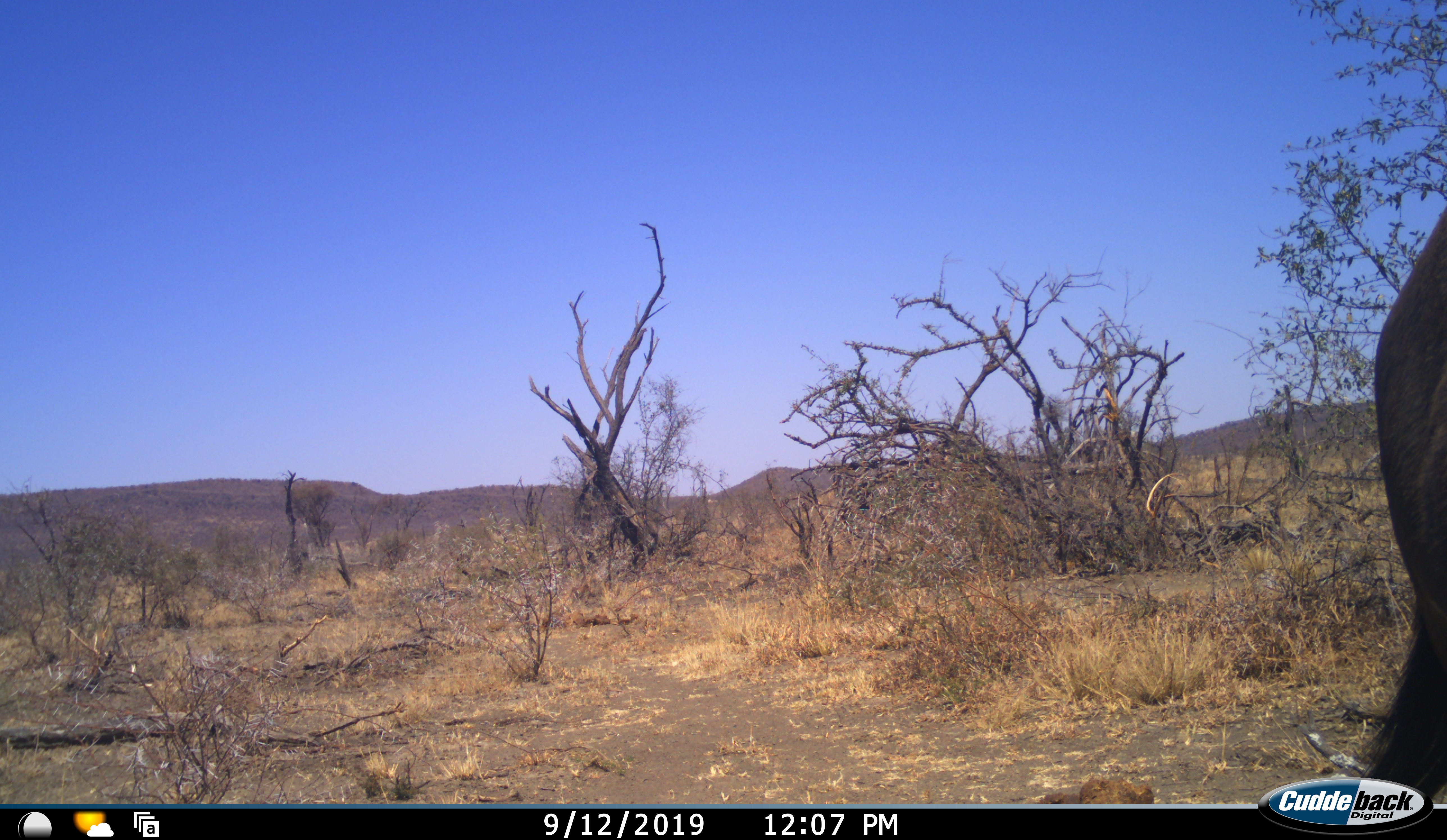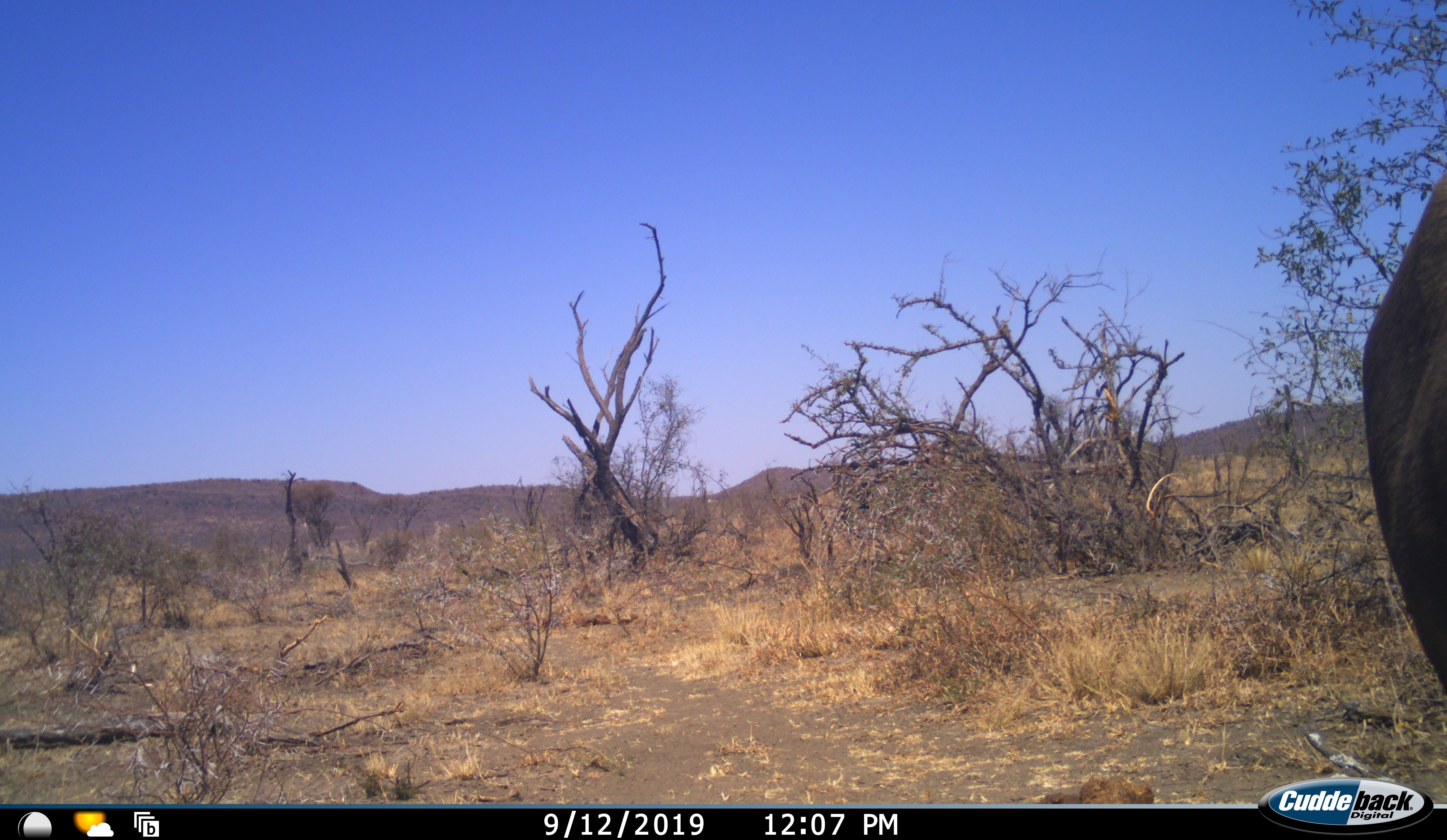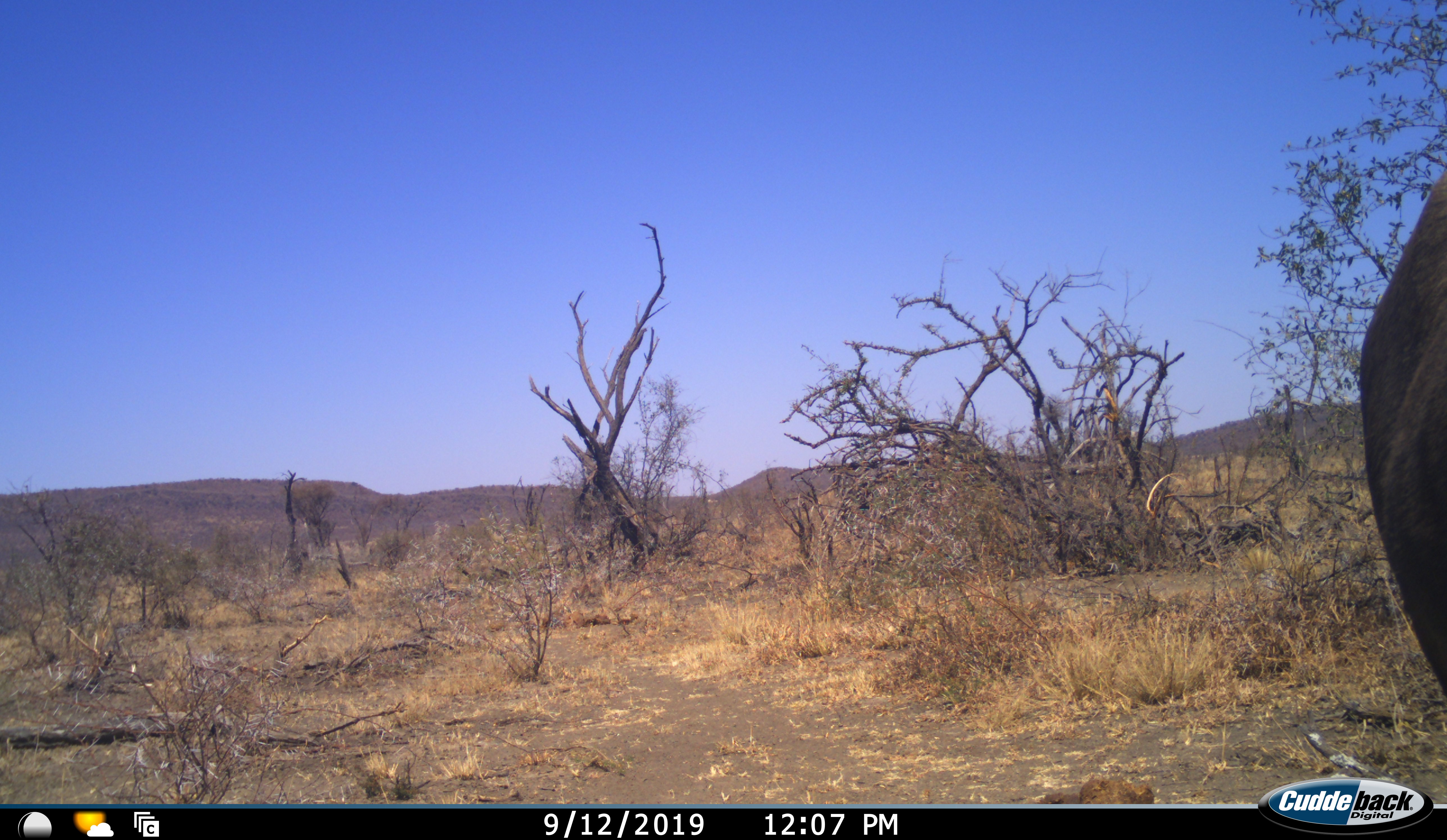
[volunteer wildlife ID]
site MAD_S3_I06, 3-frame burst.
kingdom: Animalia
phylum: Chordata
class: Mammalia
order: Proboscidea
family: Elephantidae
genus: Loxodonta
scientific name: Loxodonta africana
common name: african bush elephant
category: elephant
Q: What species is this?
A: Elephant (african bush elephant) (Loxodonta africana).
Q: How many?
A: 1.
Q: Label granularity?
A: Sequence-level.